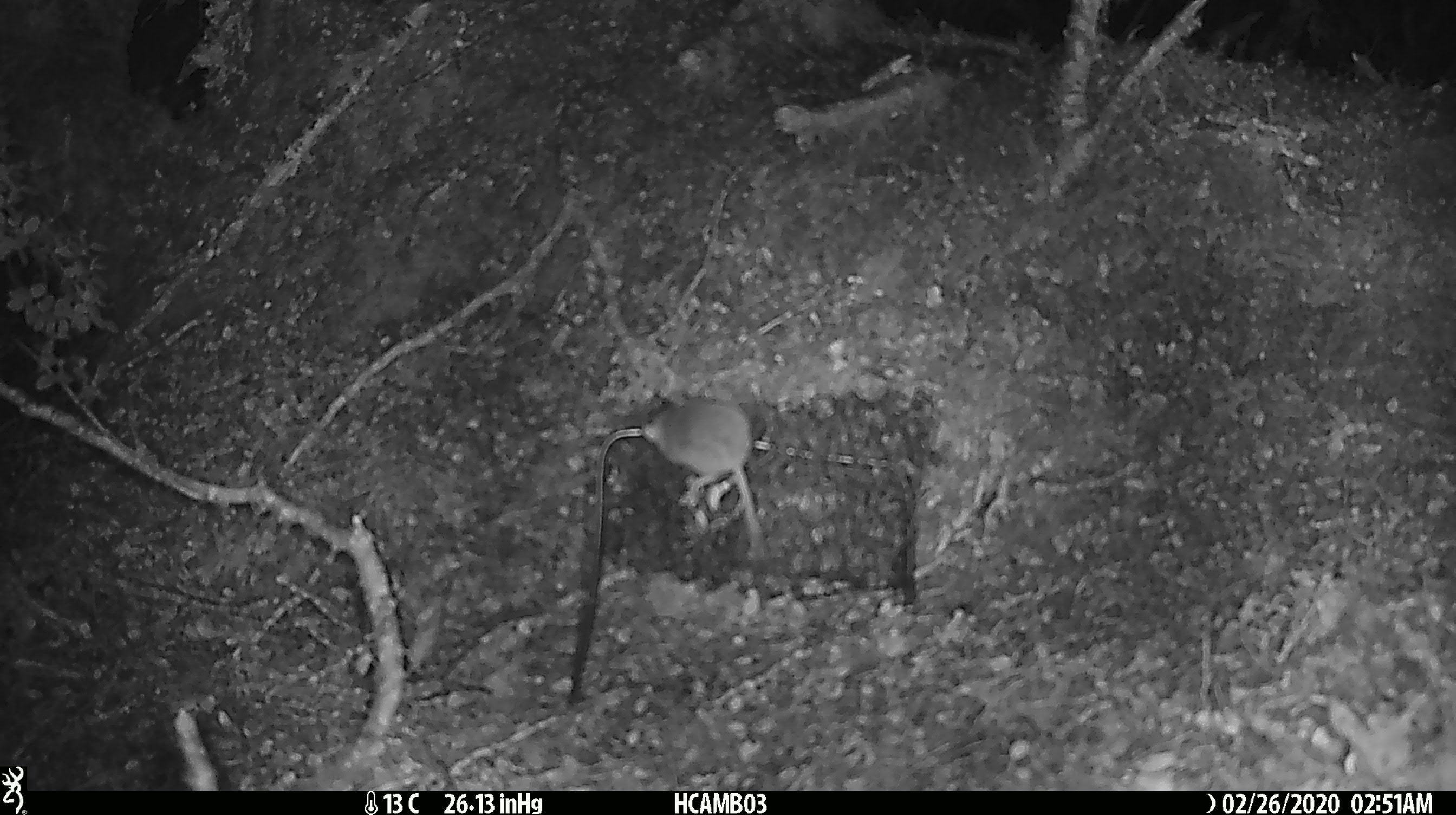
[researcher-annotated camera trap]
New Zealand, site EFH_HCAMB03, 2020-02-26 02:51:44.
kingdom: Animalia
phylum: Chordata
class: Mammalia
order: Rodentia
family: Muridae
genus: Mus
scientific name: Mus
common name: mouse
Mouse (Mus).